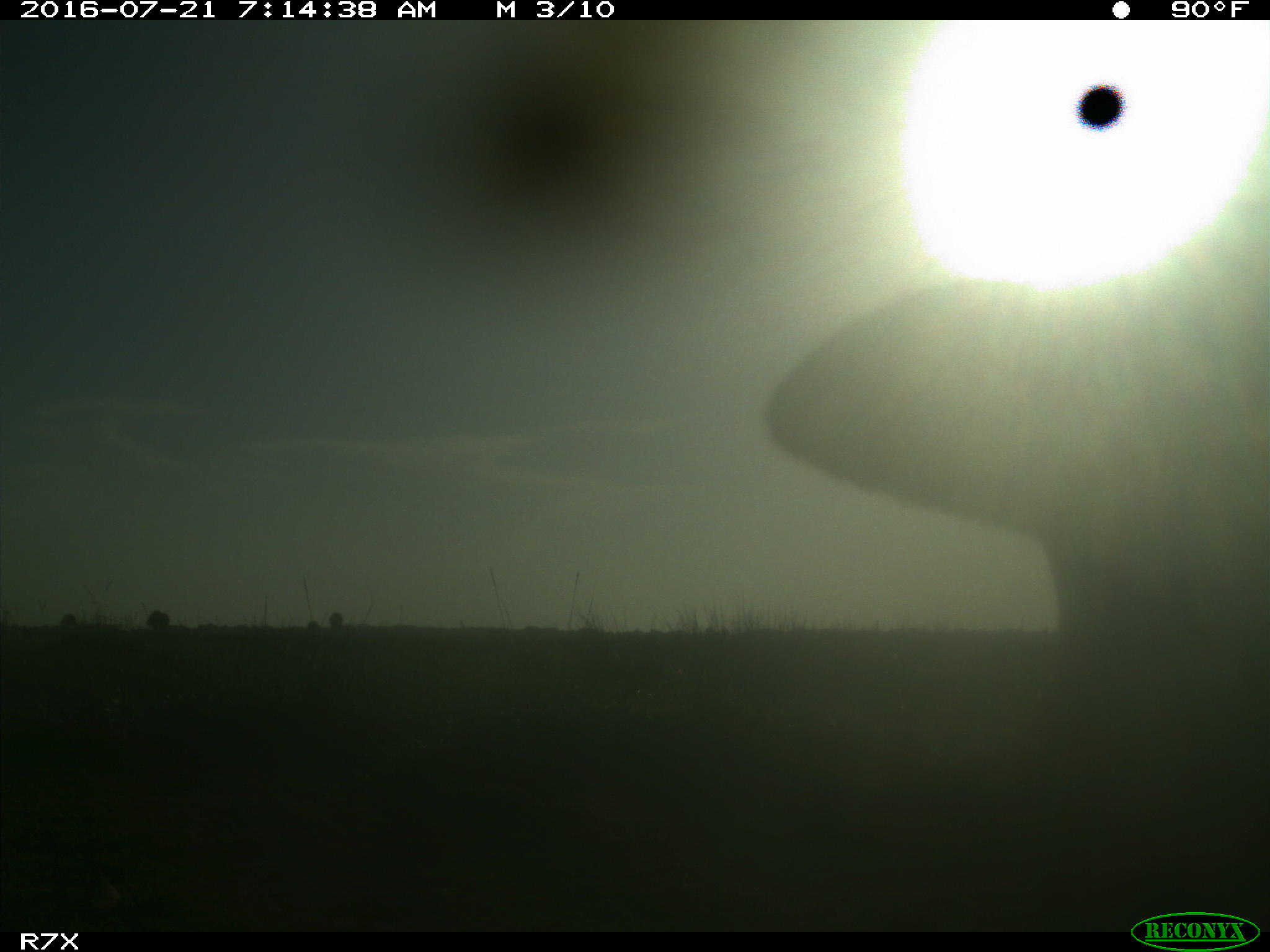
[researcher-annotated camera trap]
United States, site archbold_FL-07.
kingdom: Animalia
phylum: Chordata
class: Mammalia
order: Artiodactyla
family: Bovidae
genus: Bos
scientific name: Bos taurus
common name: domestic cow